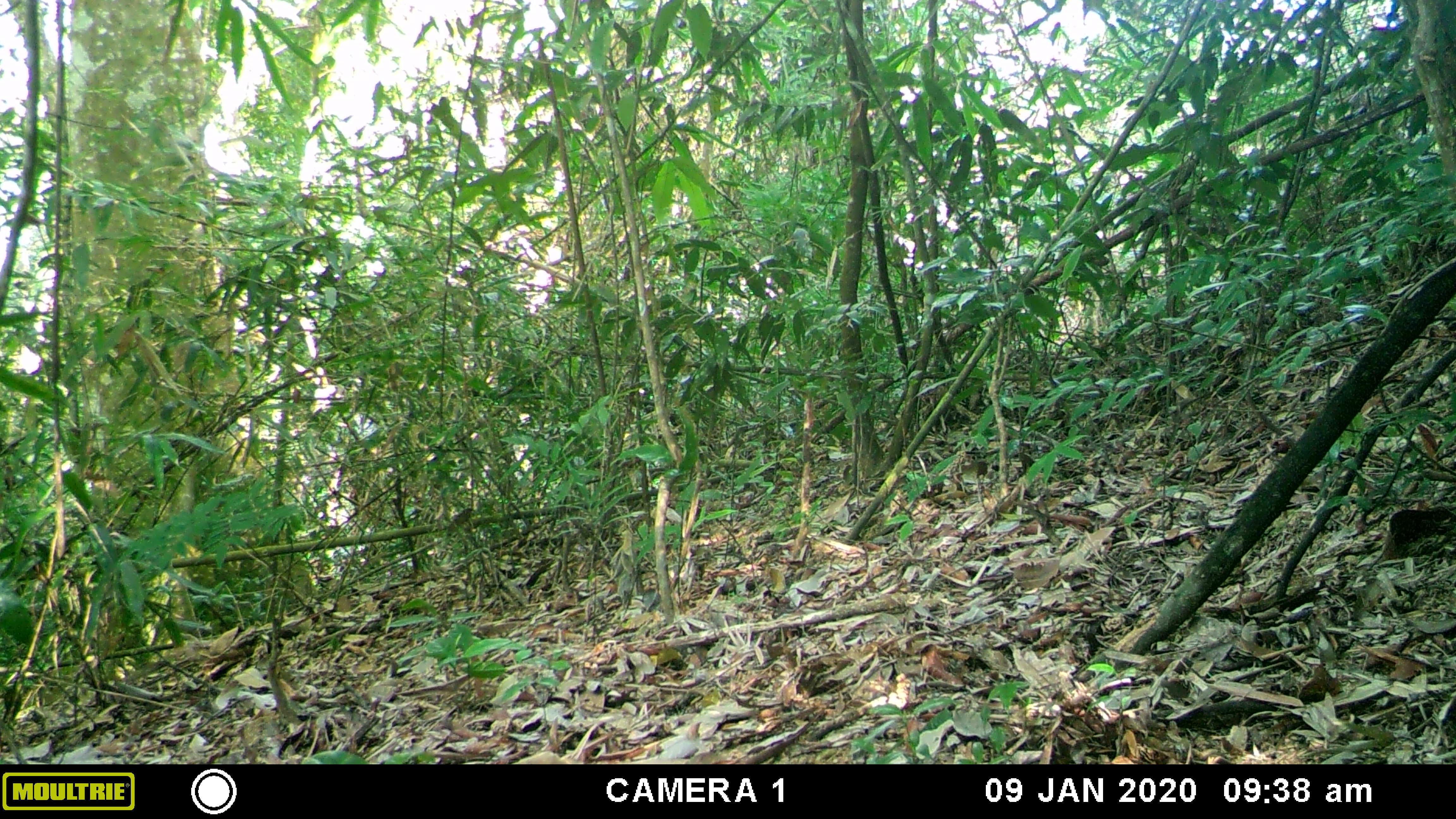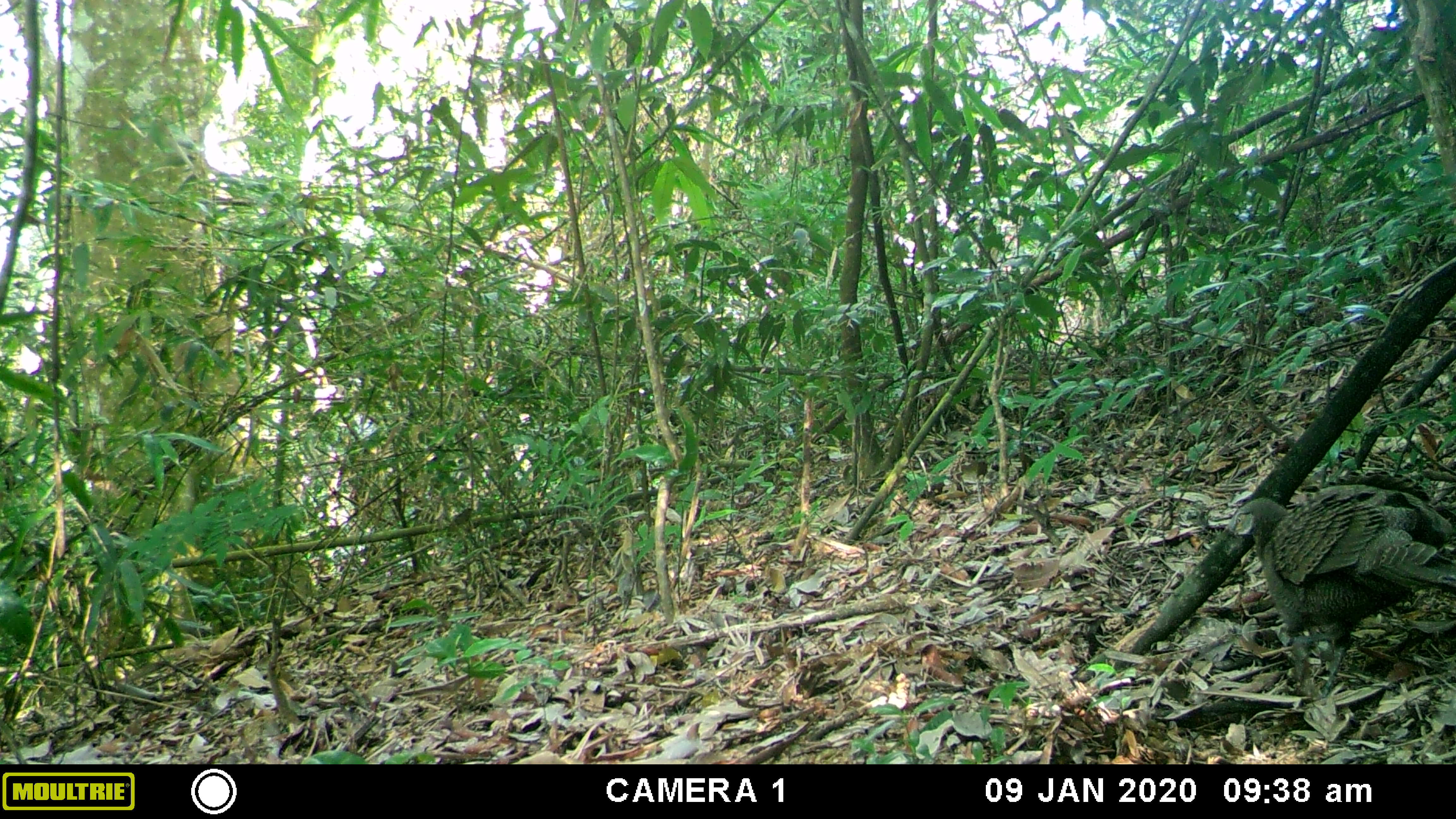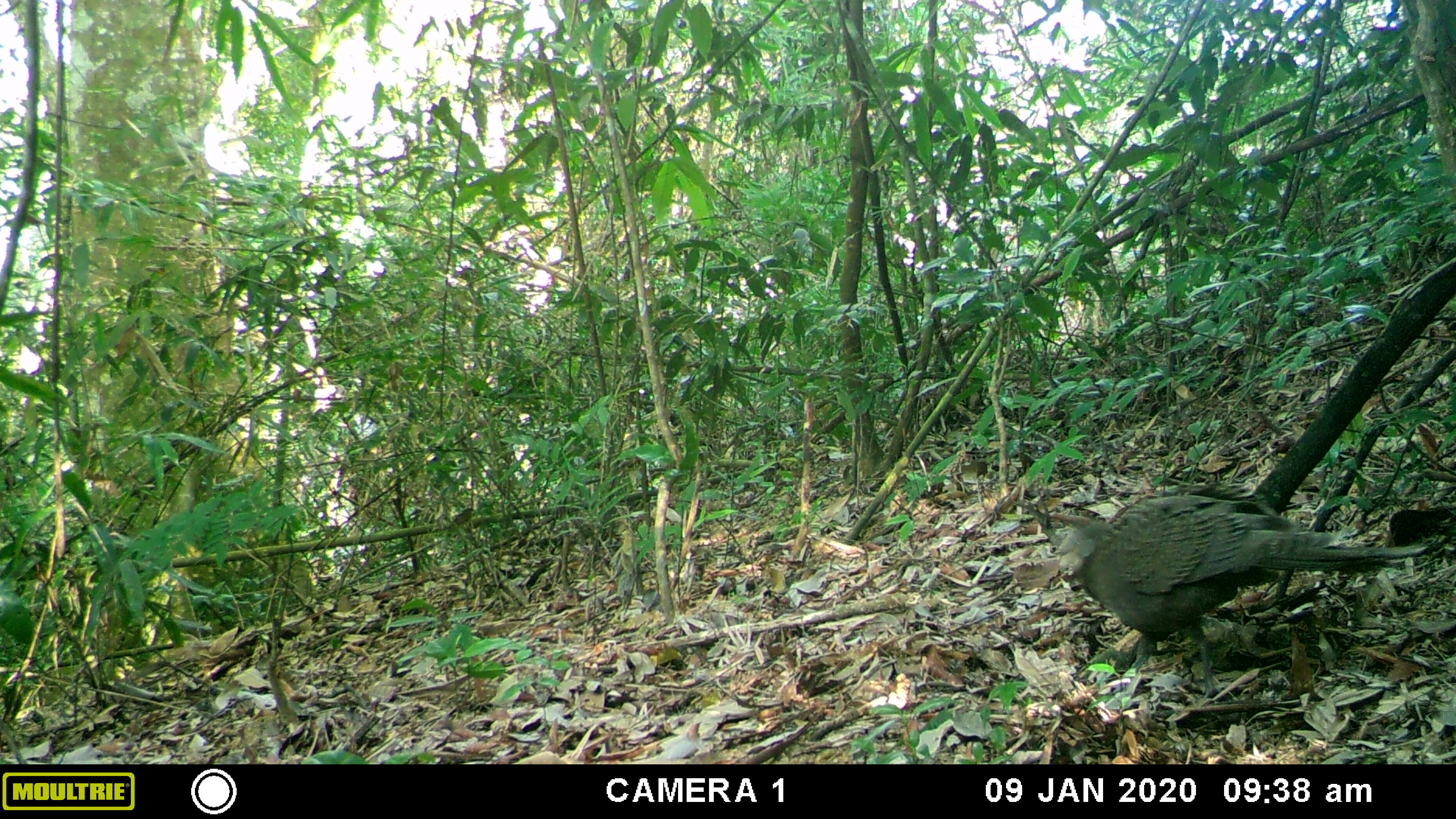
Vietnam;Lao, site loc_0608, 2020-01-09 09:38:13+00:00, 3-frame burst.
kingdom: Animalia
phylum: Chordata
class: Aves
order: Galliformes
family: Phasianidae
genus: Polyplectron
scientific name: Polyplectron bicalcaratum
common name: gray peacock-pheasant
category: grey peacock pheasant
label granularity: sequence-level